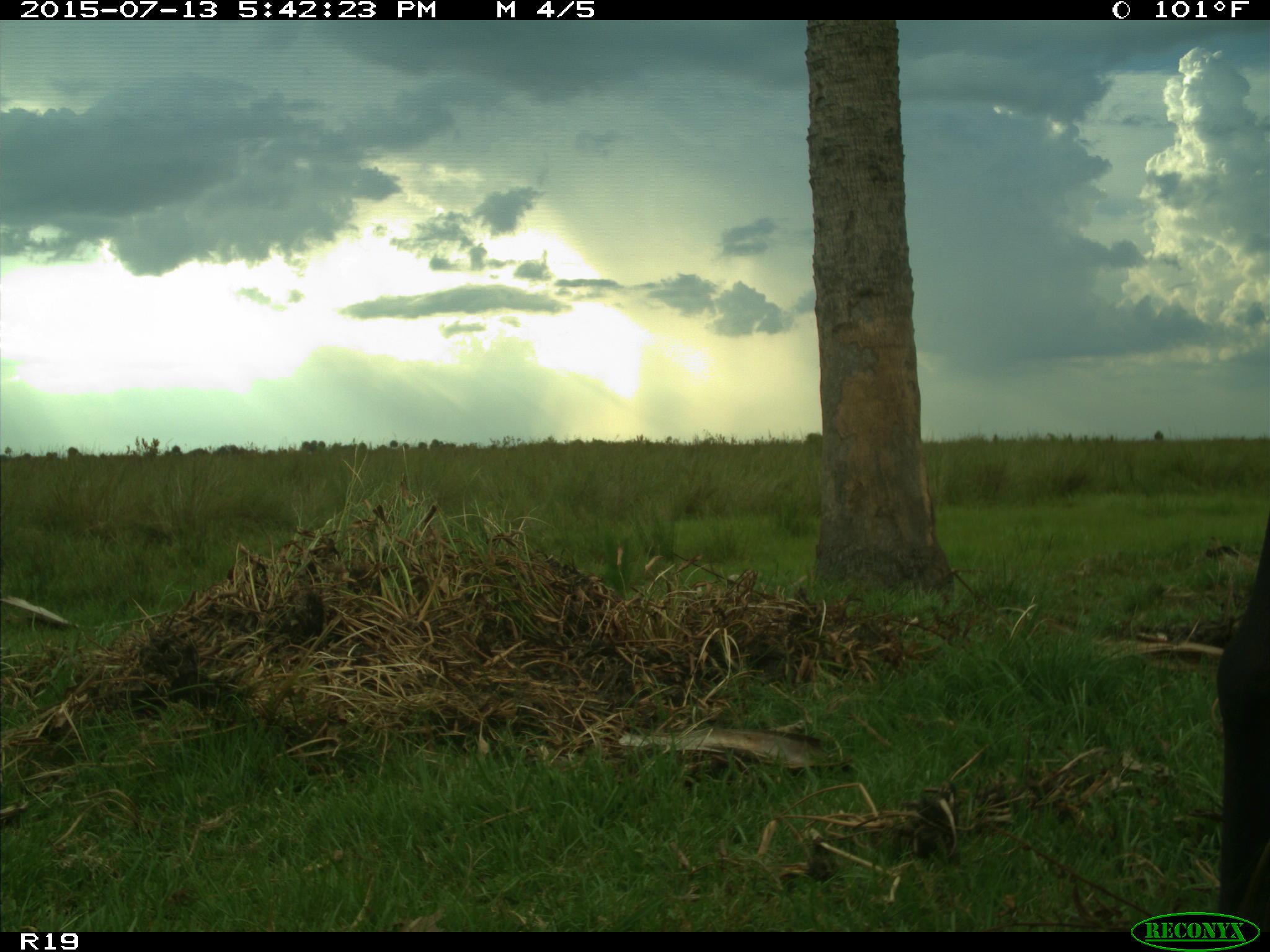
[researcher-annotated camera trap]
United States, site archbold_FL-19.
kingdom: Animalia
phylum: Chordata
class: Mammalia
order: Artiodactyla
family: Bovidae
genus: Bos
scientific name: Bos taurus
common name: domestic cow